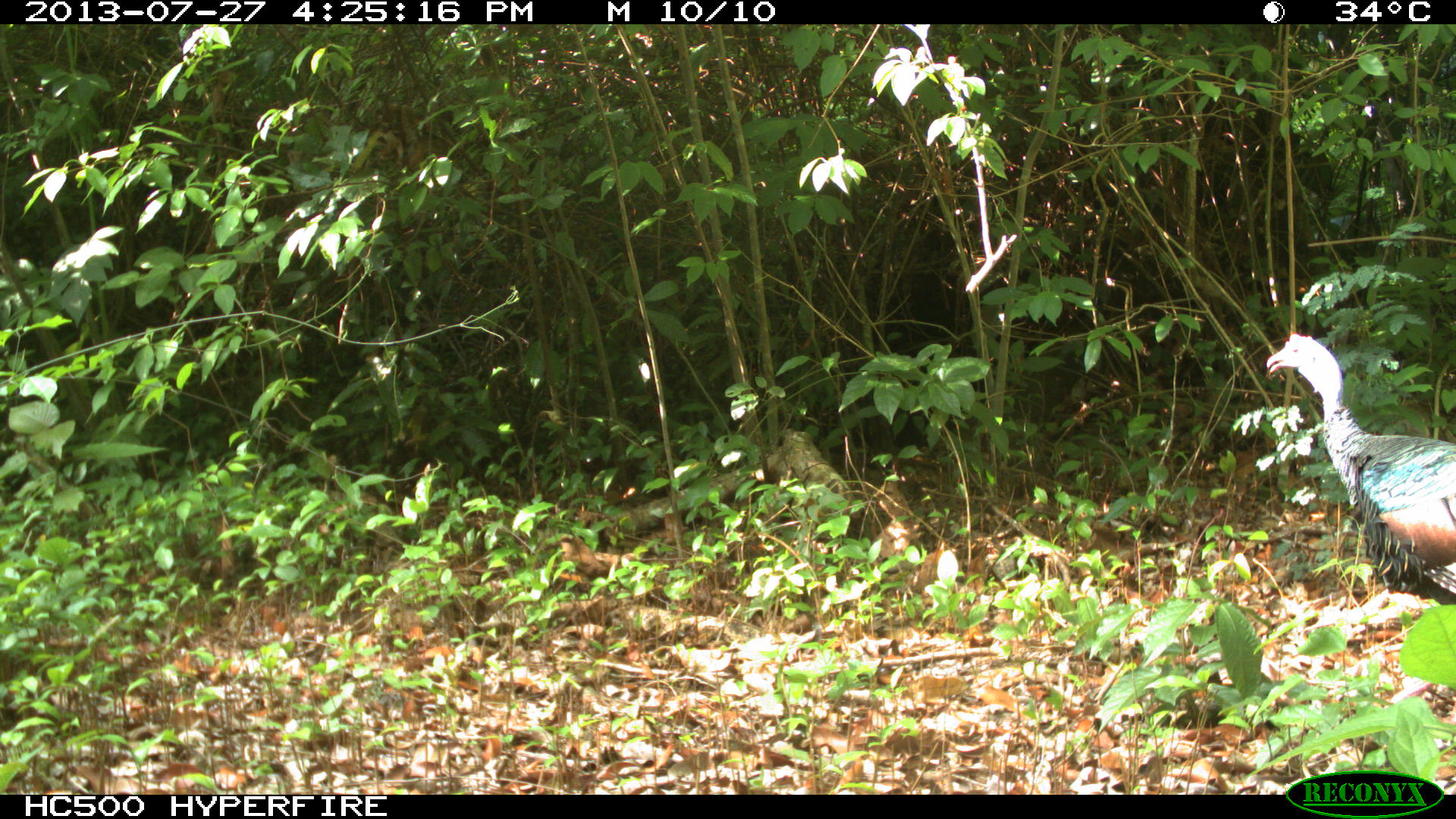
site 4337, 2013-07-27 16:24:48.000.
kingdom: Animalia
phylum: Chordata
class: Aves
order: Galliformes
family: Phasianidae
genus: Meleagris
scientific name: Meleagris ocellata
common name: ocellated turkey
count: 1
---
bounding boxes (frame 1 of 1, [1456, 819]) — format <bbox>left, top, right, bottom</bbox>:
meleagris ocellata: <bbox>1263, 323, 1456, 699</bbox>